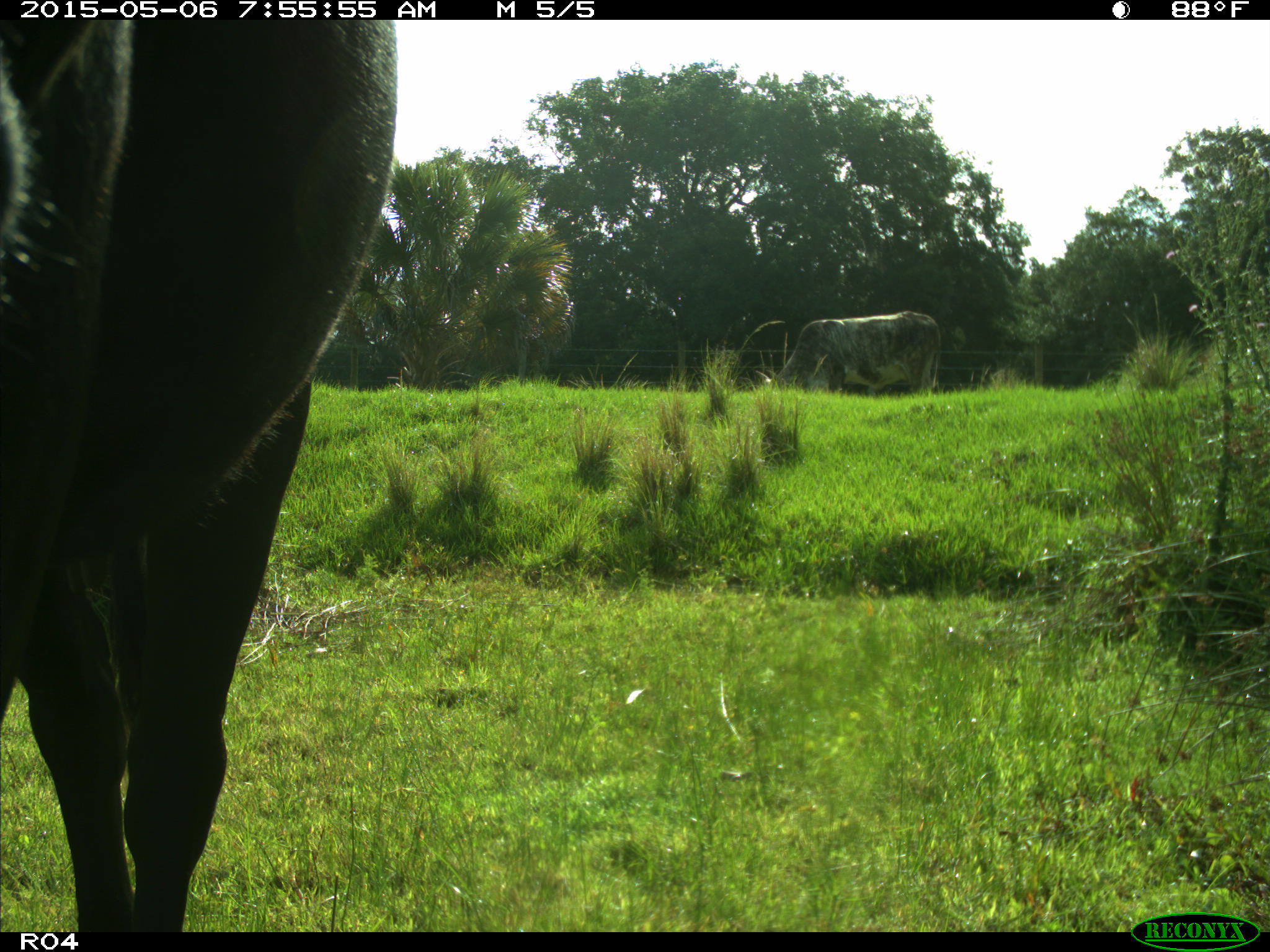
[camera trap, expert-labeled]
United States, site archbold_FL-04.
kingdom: Animalia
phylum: Chordata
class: Mammalia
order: Artiodactyla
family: Bovidae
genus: Bos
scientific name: Bos taurus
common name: domestic cow